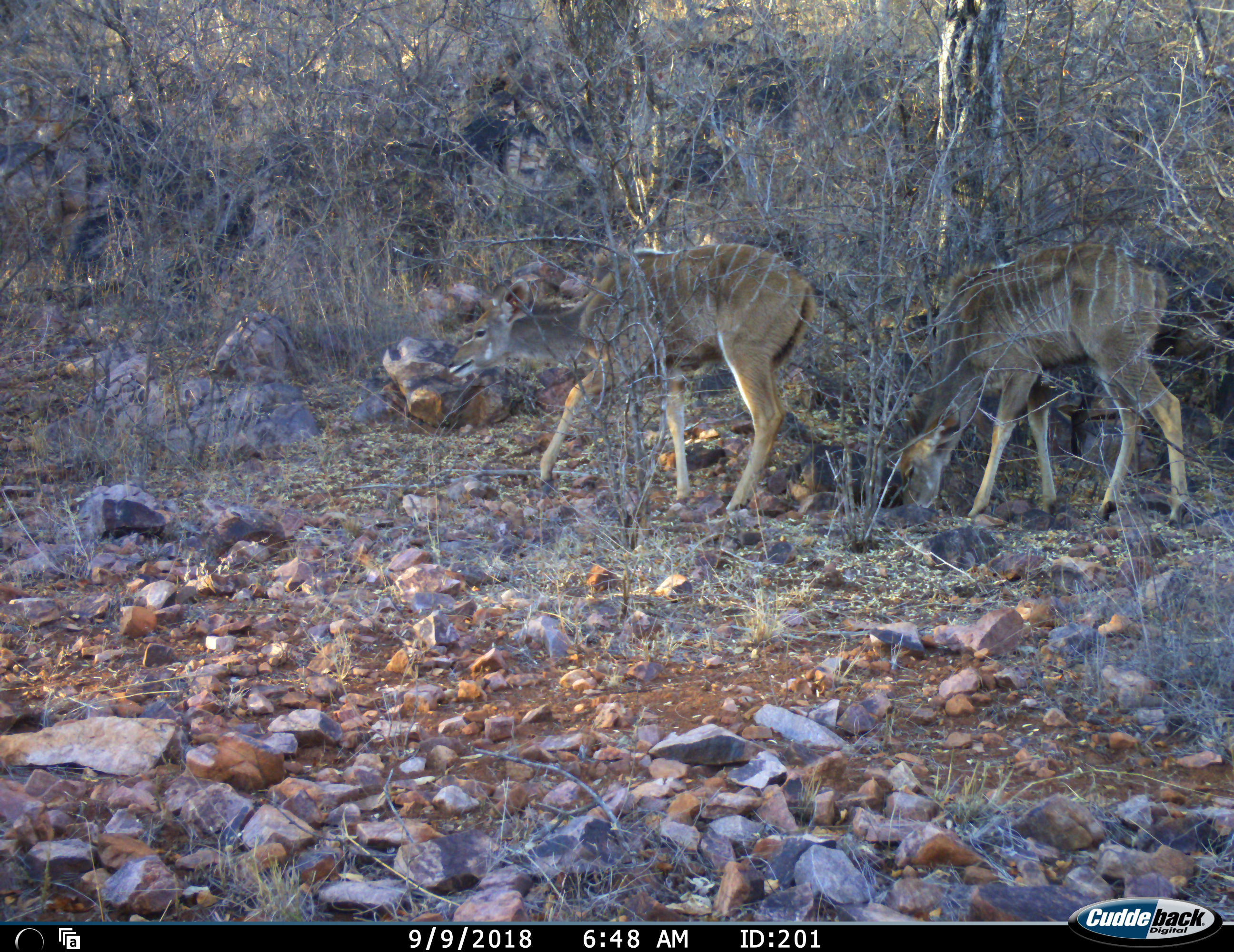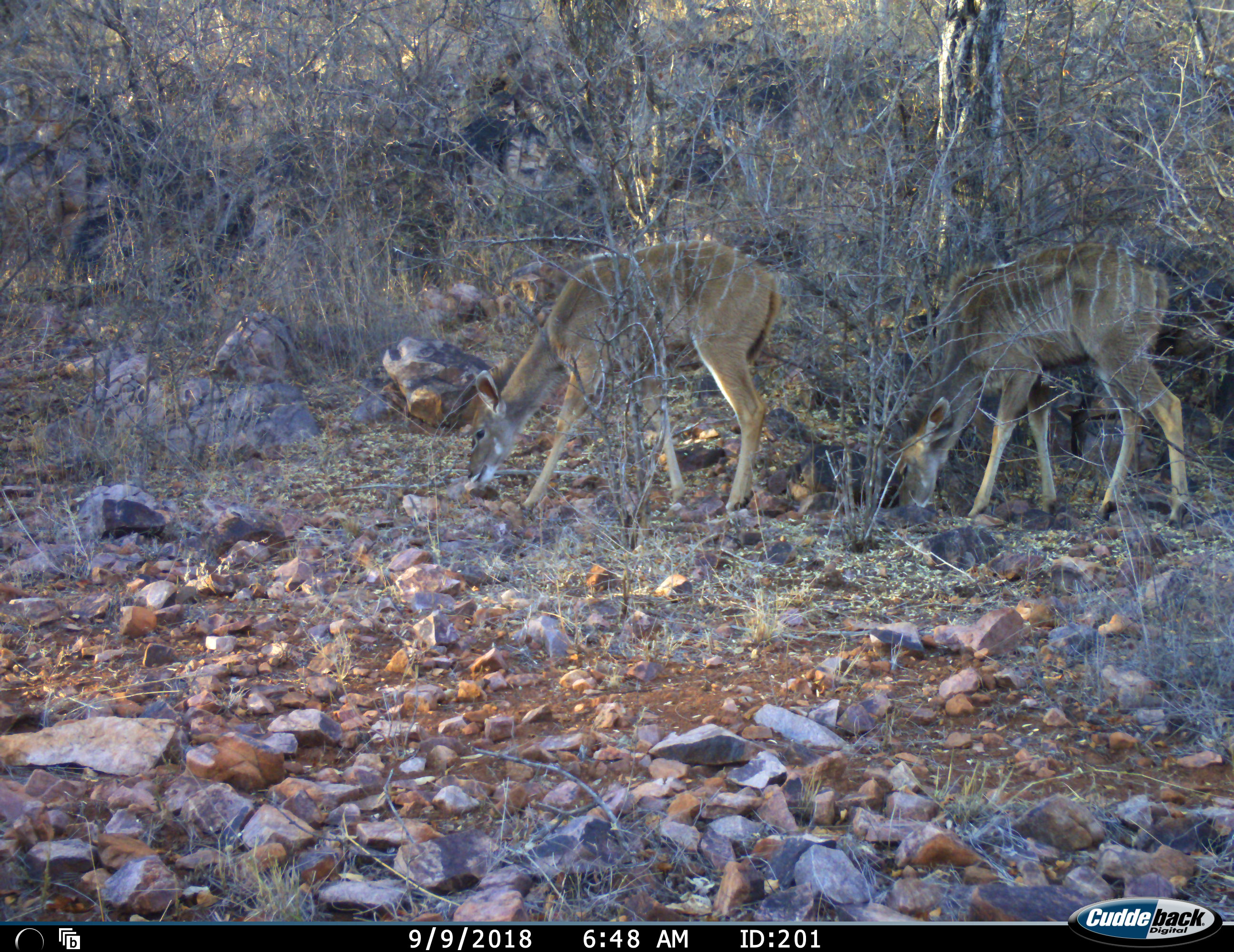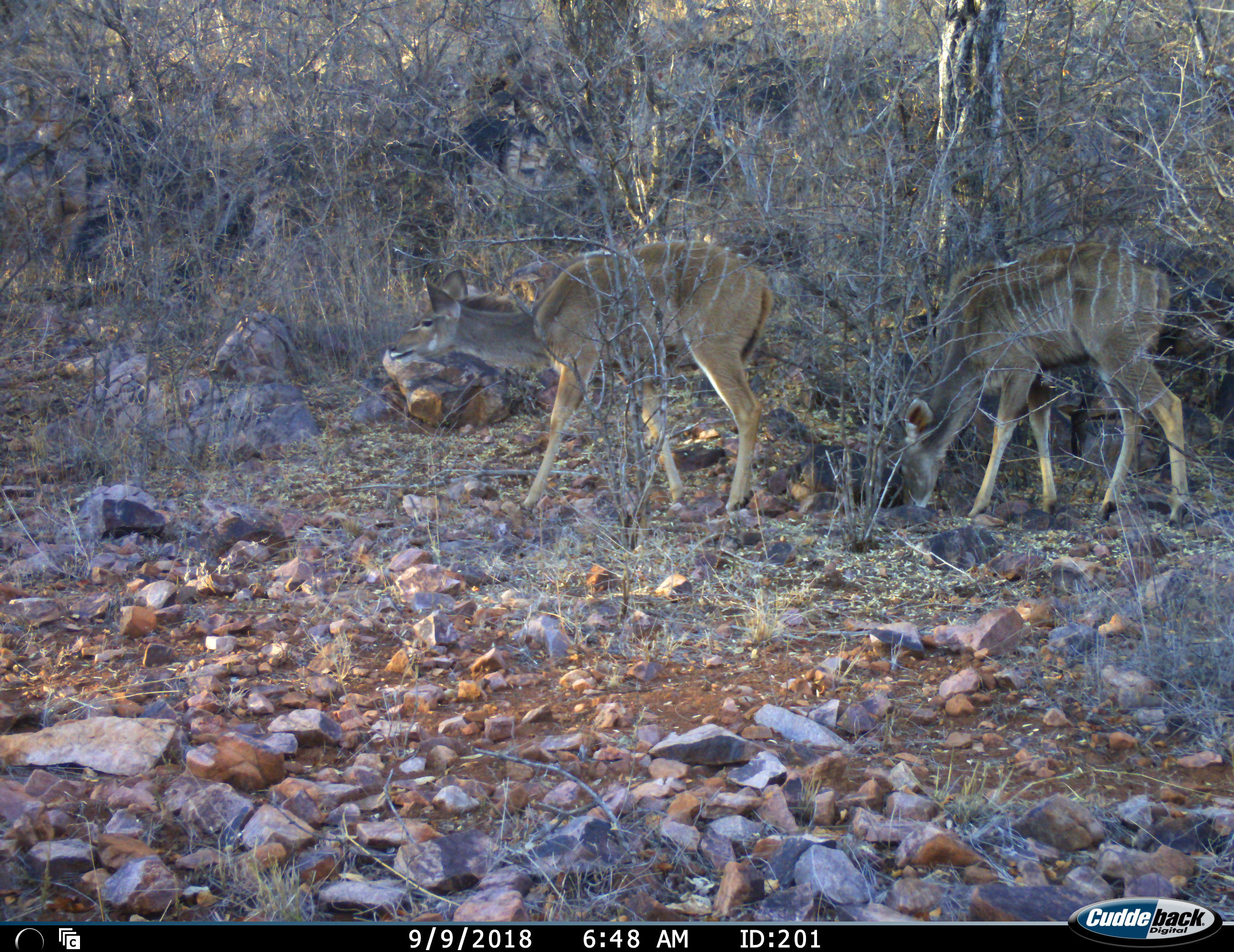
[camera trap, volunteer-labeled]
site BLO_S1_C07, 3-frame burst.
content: unidentified animal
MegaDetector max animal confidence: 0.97